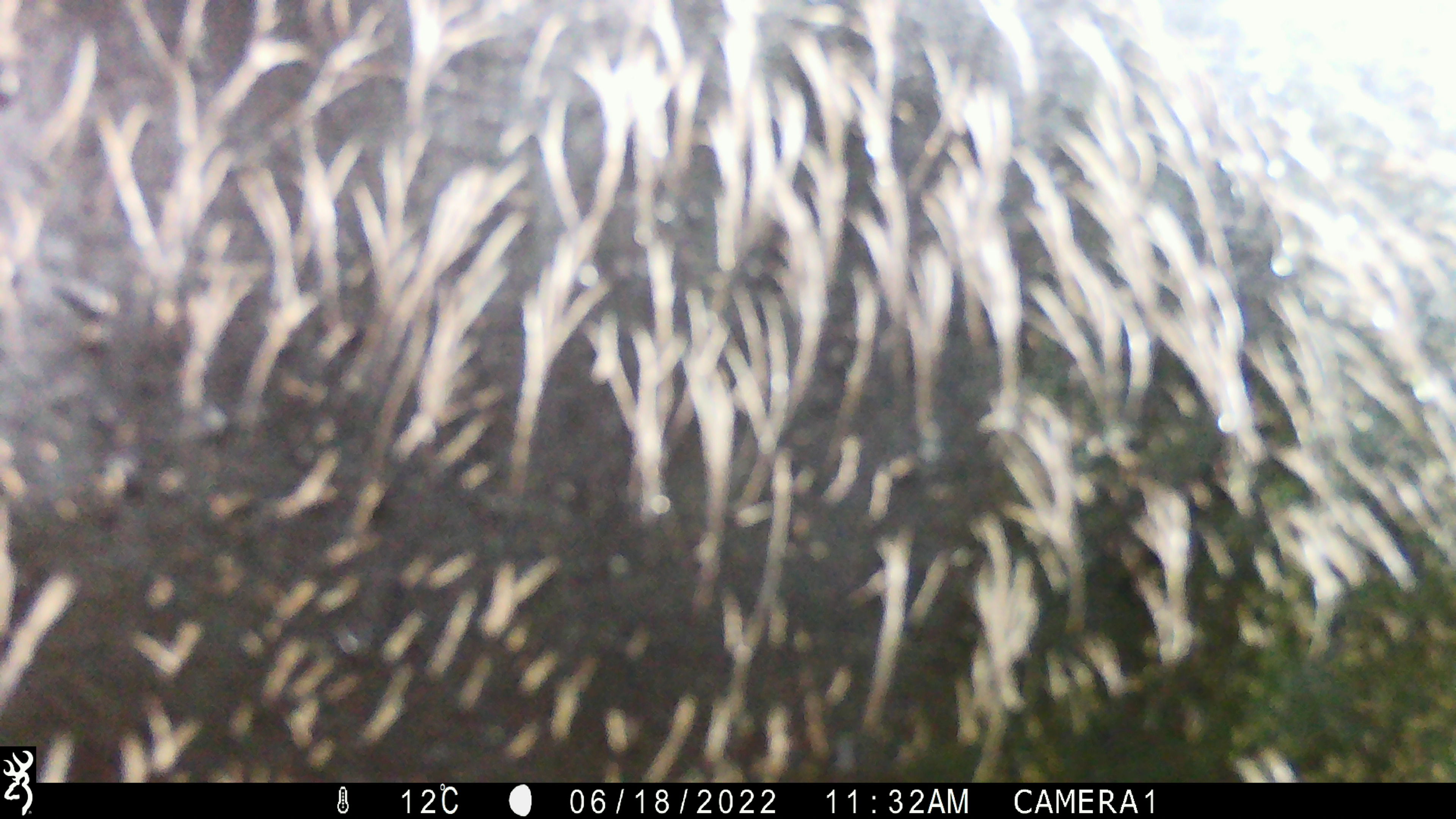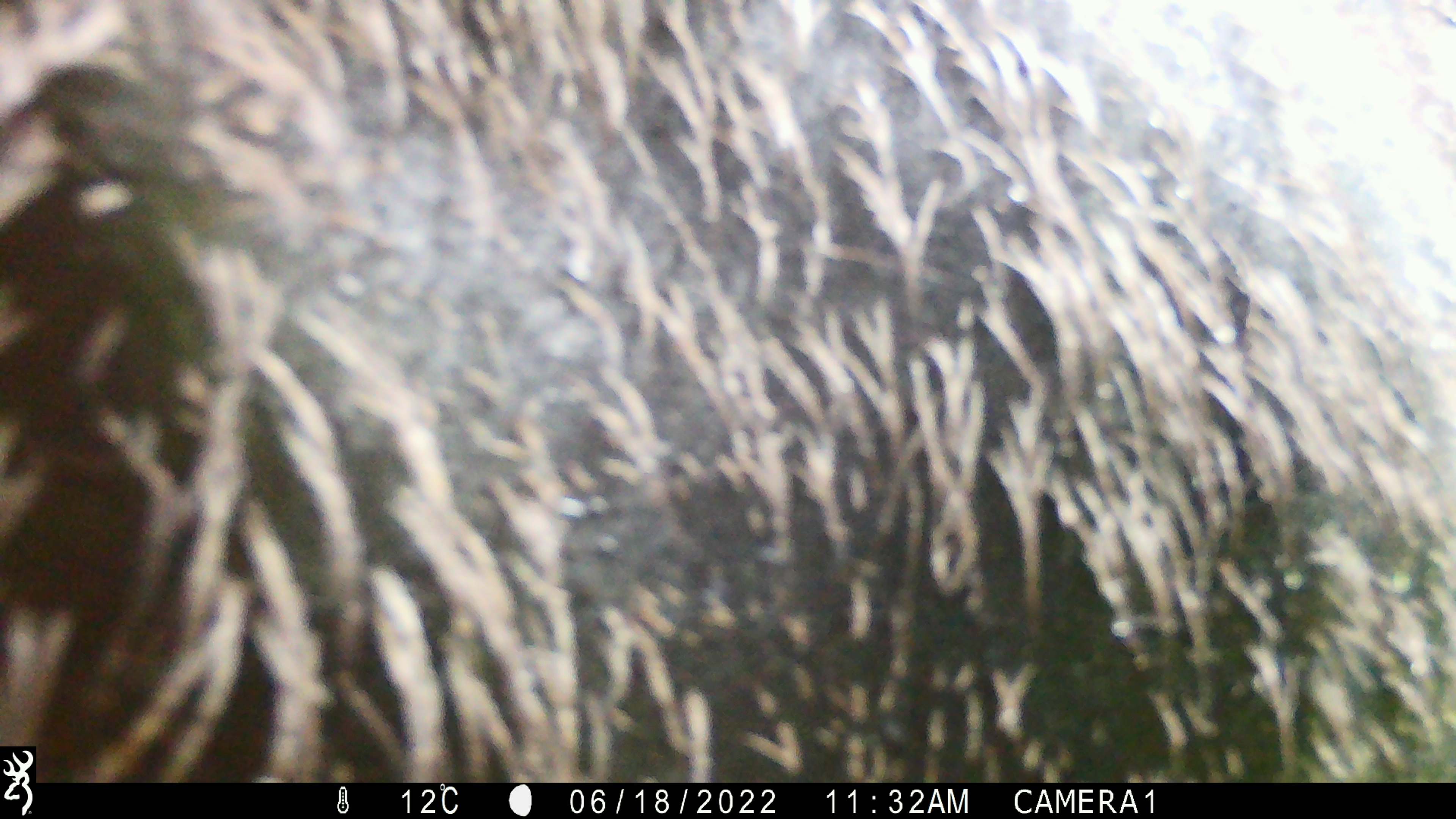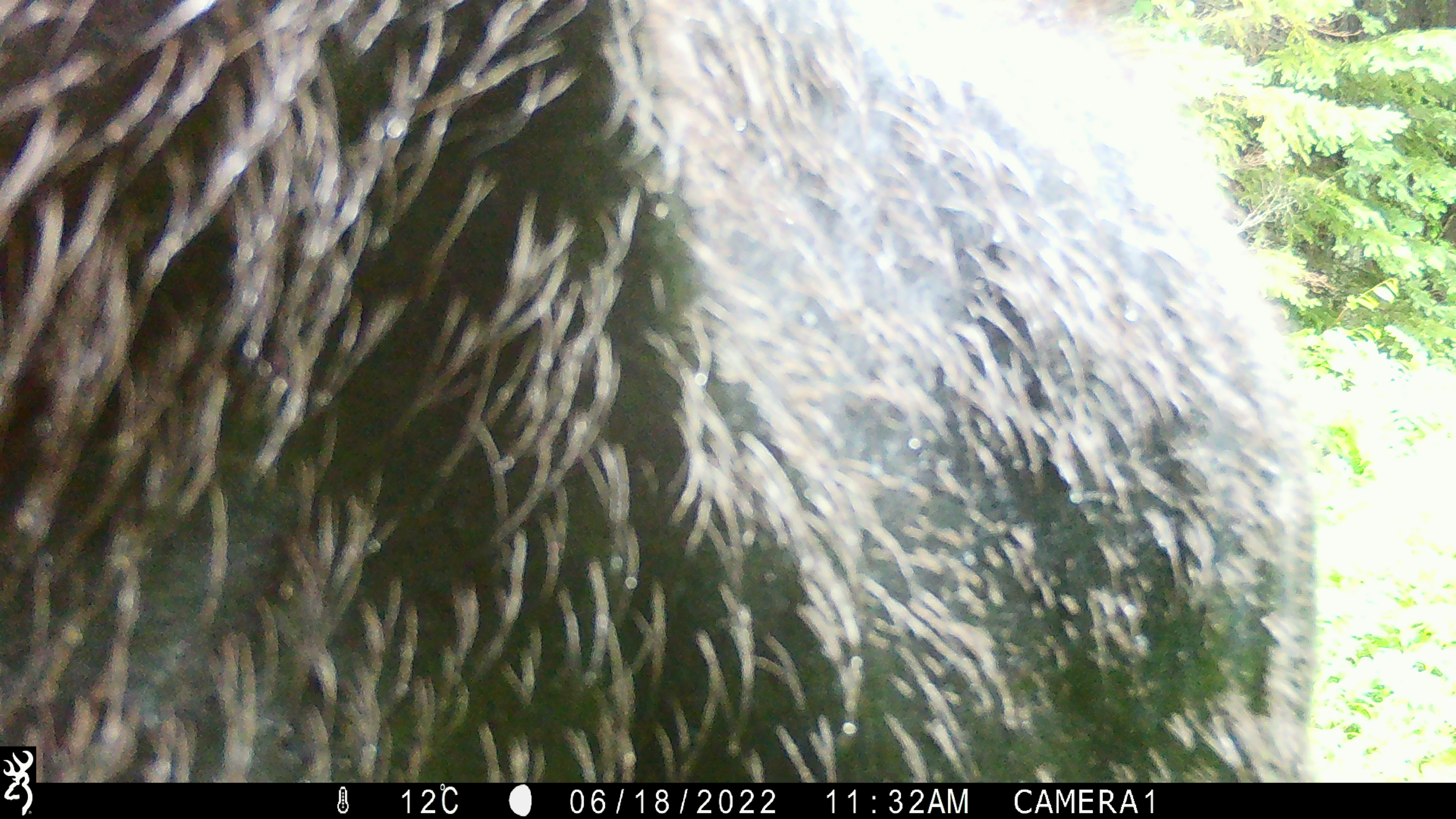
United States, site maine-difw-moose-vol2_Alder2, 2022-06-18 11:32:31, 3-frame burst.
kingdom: Animalia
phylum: Chordata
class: Mammalia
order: Artiodactyla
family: Cervidae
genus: Alces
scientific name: Alces alces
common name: moose